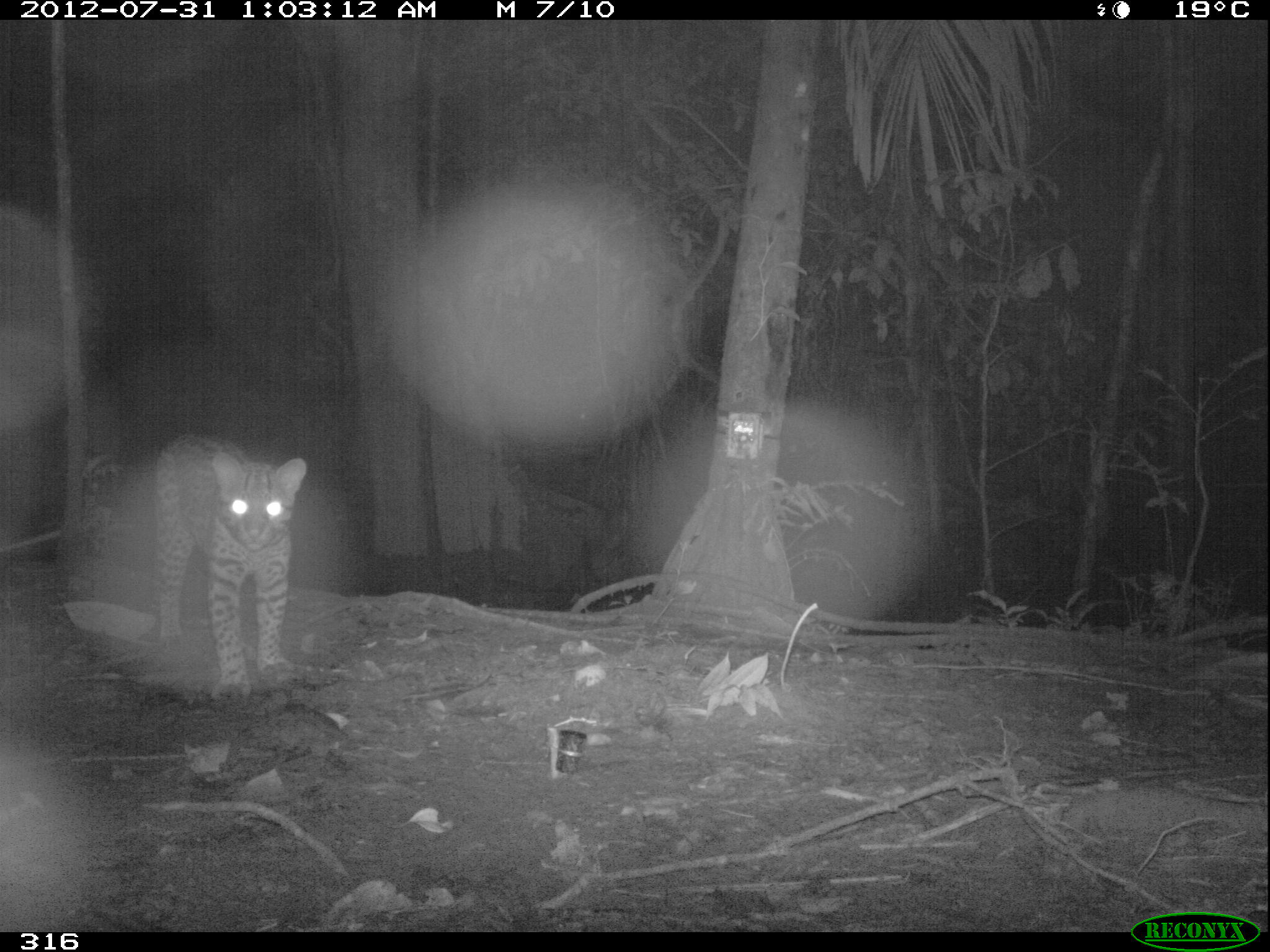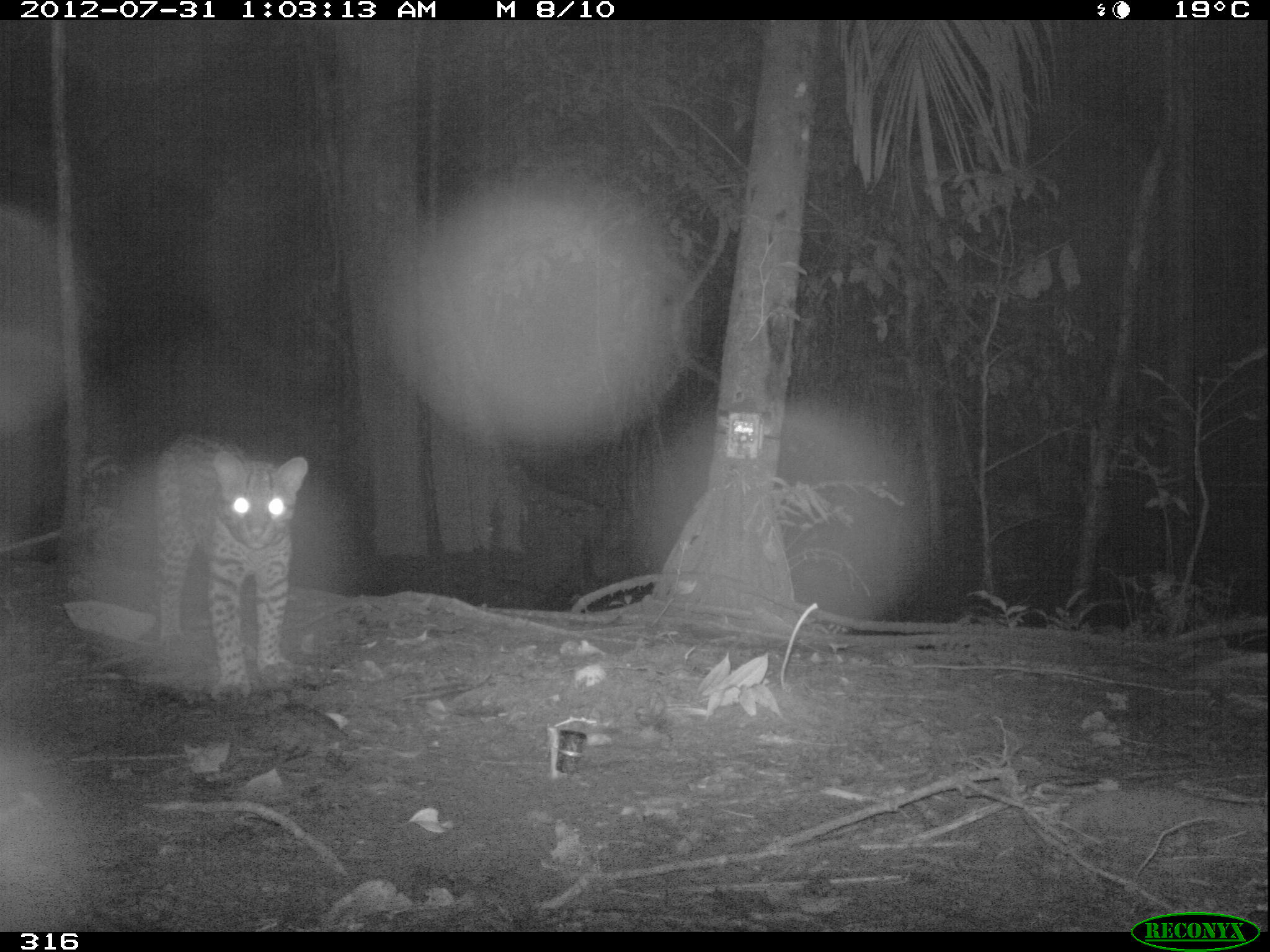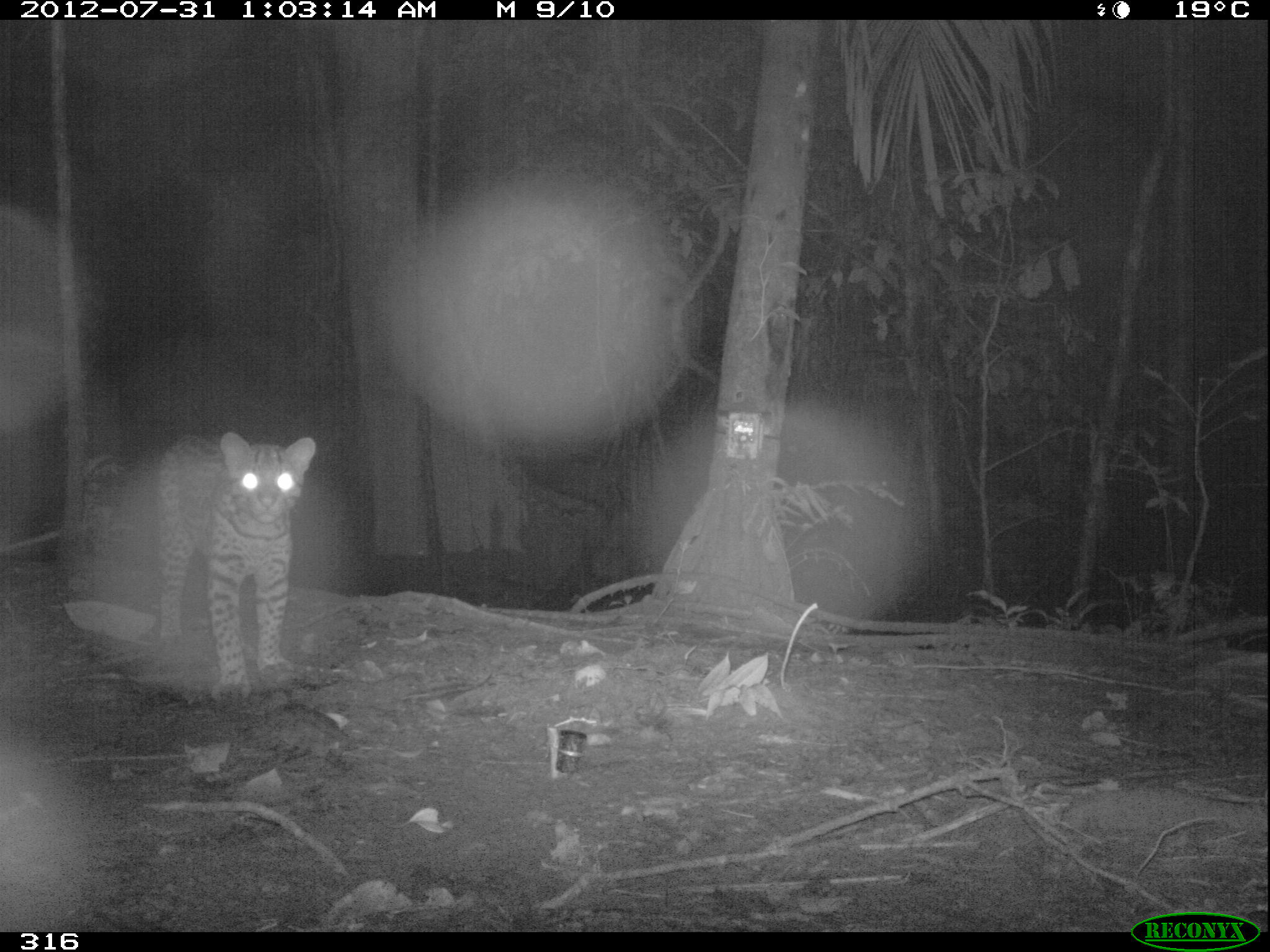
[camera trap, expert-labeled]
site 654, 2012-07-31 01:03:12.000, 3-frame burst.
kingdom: Animalia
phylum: Chordata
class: Mammalia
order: Carnivora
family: Felidae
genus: Leopardus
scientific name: Leopardus pardalis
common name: ocelot